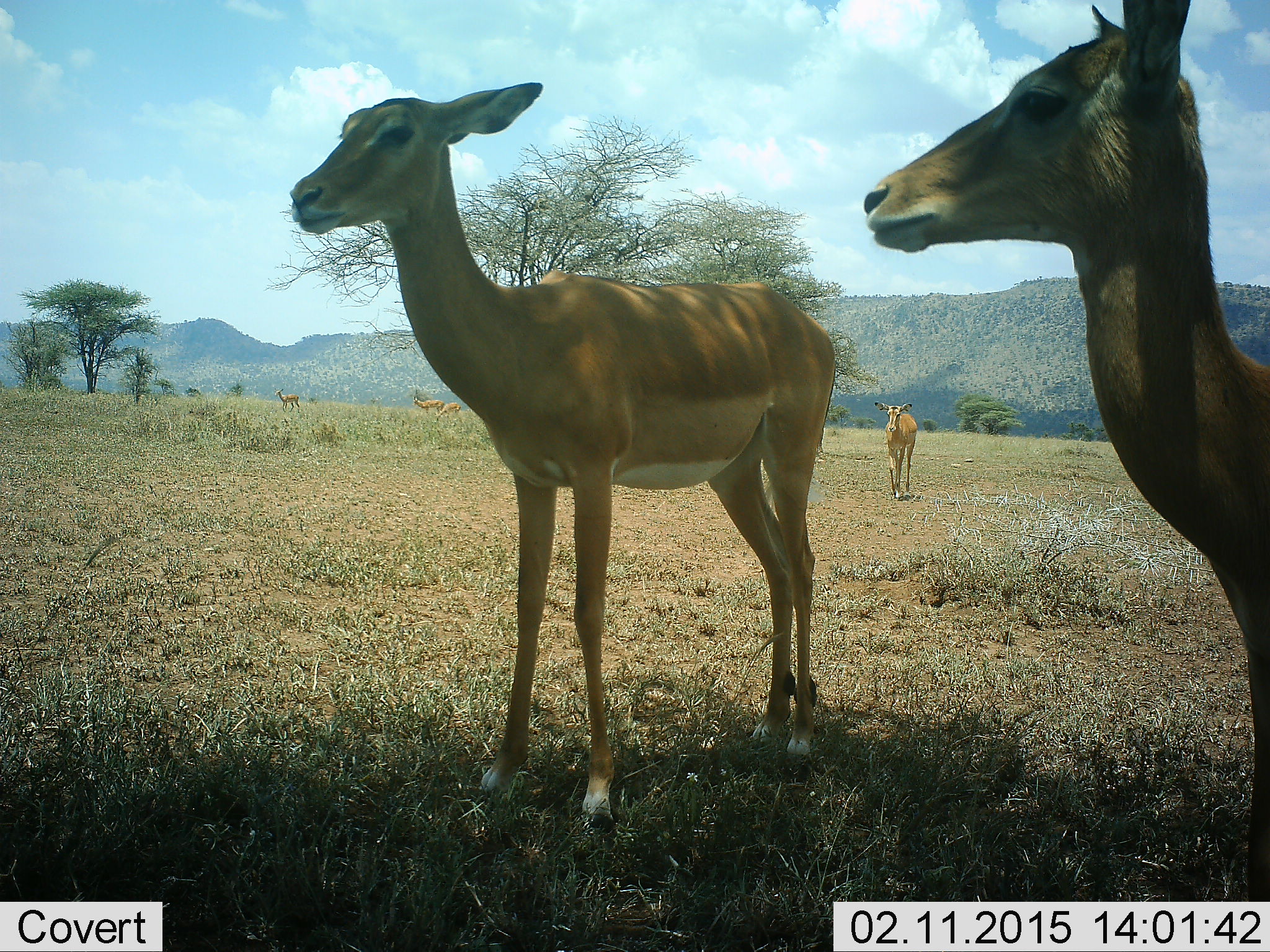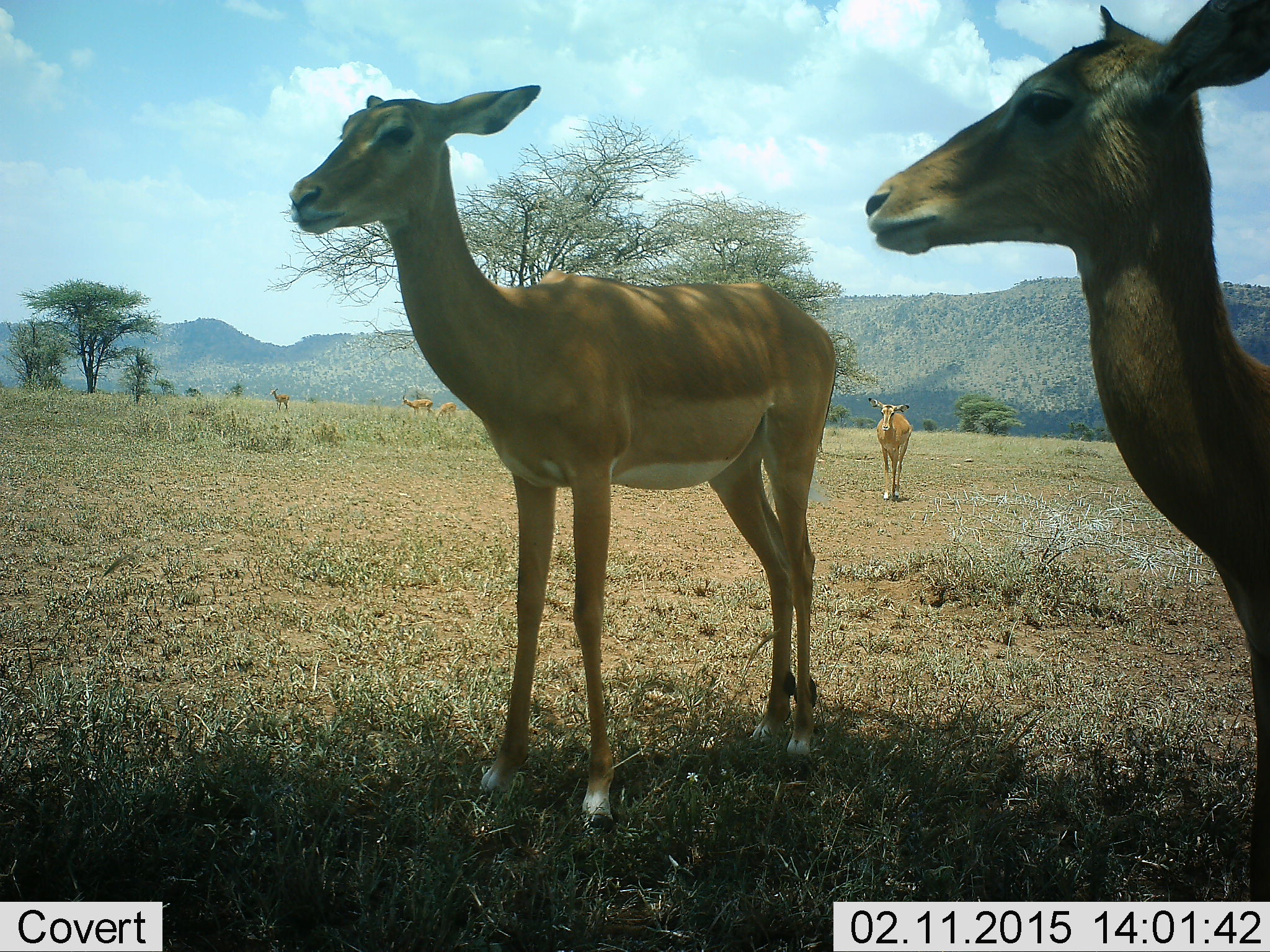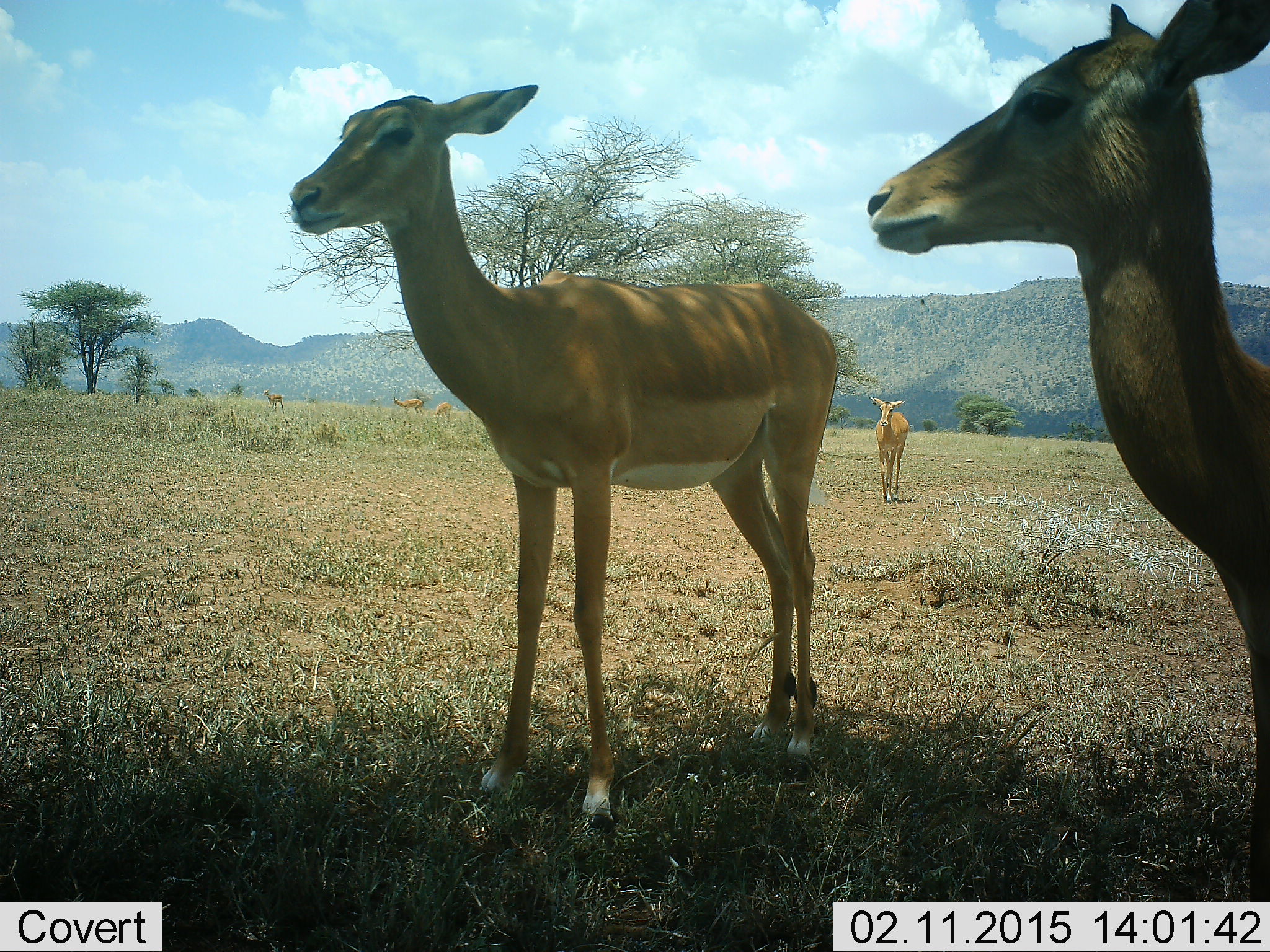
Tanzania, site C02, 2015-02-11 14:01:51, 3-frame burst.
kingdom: Animalia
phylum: Chordata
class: Mammalia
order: Artiodactyla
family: Bovidae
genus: Aepyceros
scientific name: Aepyceros melampus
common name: impala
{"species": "impala (Aepyceros melampus)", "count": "6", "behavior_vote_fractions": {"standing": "100%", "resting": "10%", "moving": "80%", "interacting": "0%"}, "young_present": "0%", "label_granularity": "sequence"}